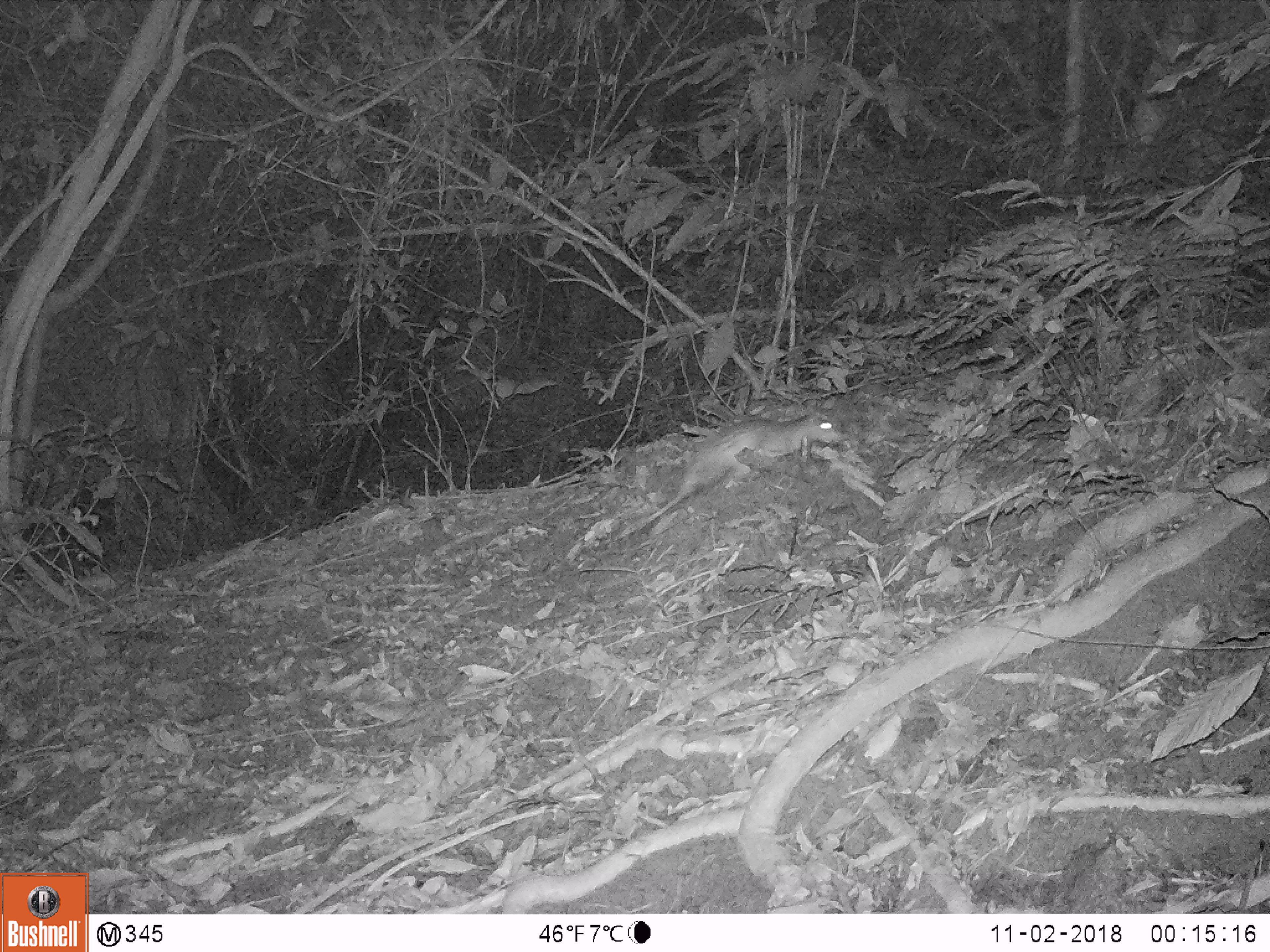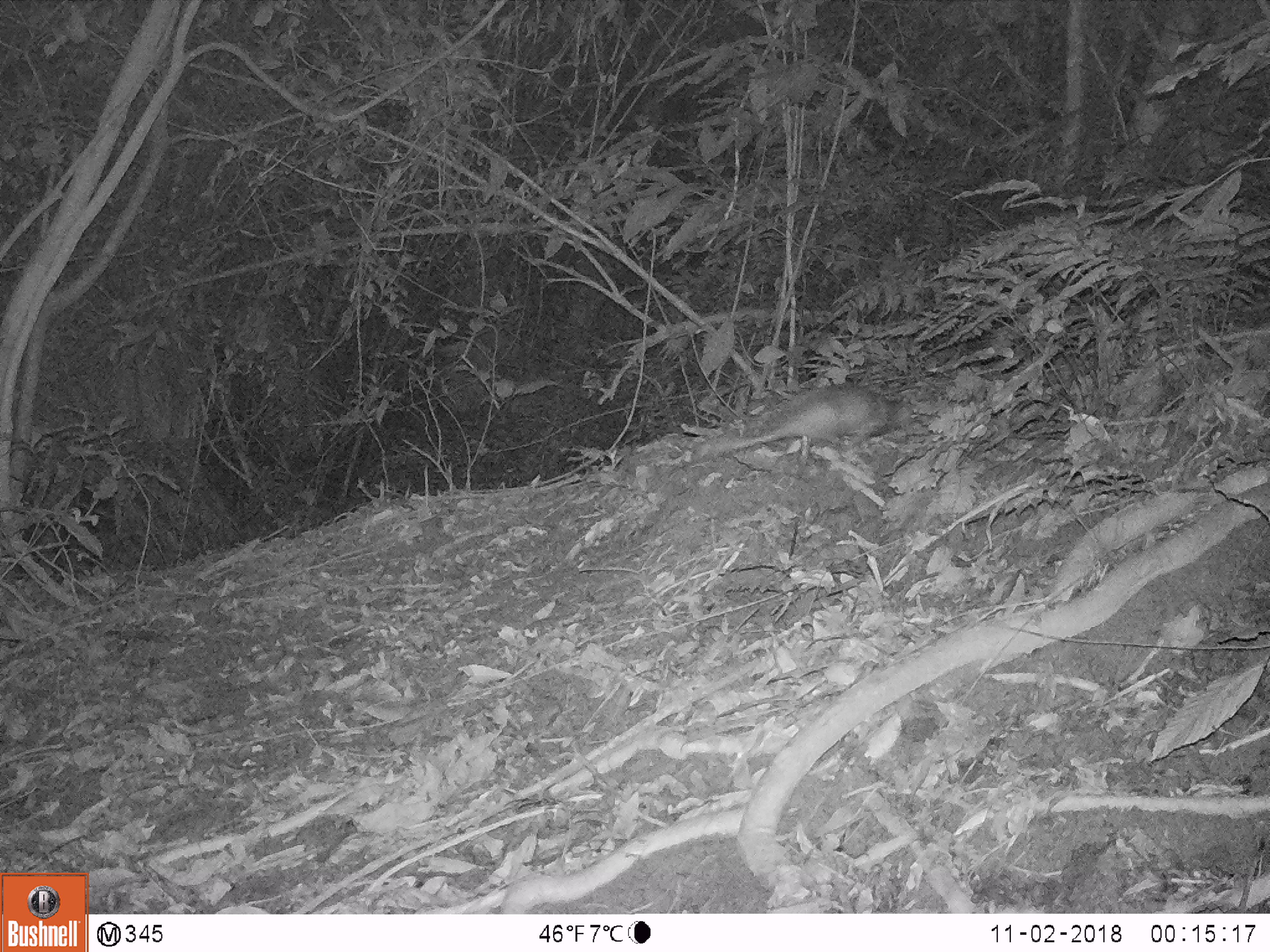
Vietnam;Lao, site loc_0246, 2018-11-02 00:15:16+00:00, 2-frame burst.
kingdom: Animalia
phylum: Chordata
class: Mammalia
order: Rodentia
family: Hystricidae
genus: Atherurus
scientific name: Atherurus macrourus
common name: asiatic brush-tailed porcupine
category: asiatic brush tailed porcupine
Asiatic brush tailed porcupine (asiatic brush-tailed porcupine) (Atherurus macrourus). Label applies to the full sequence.